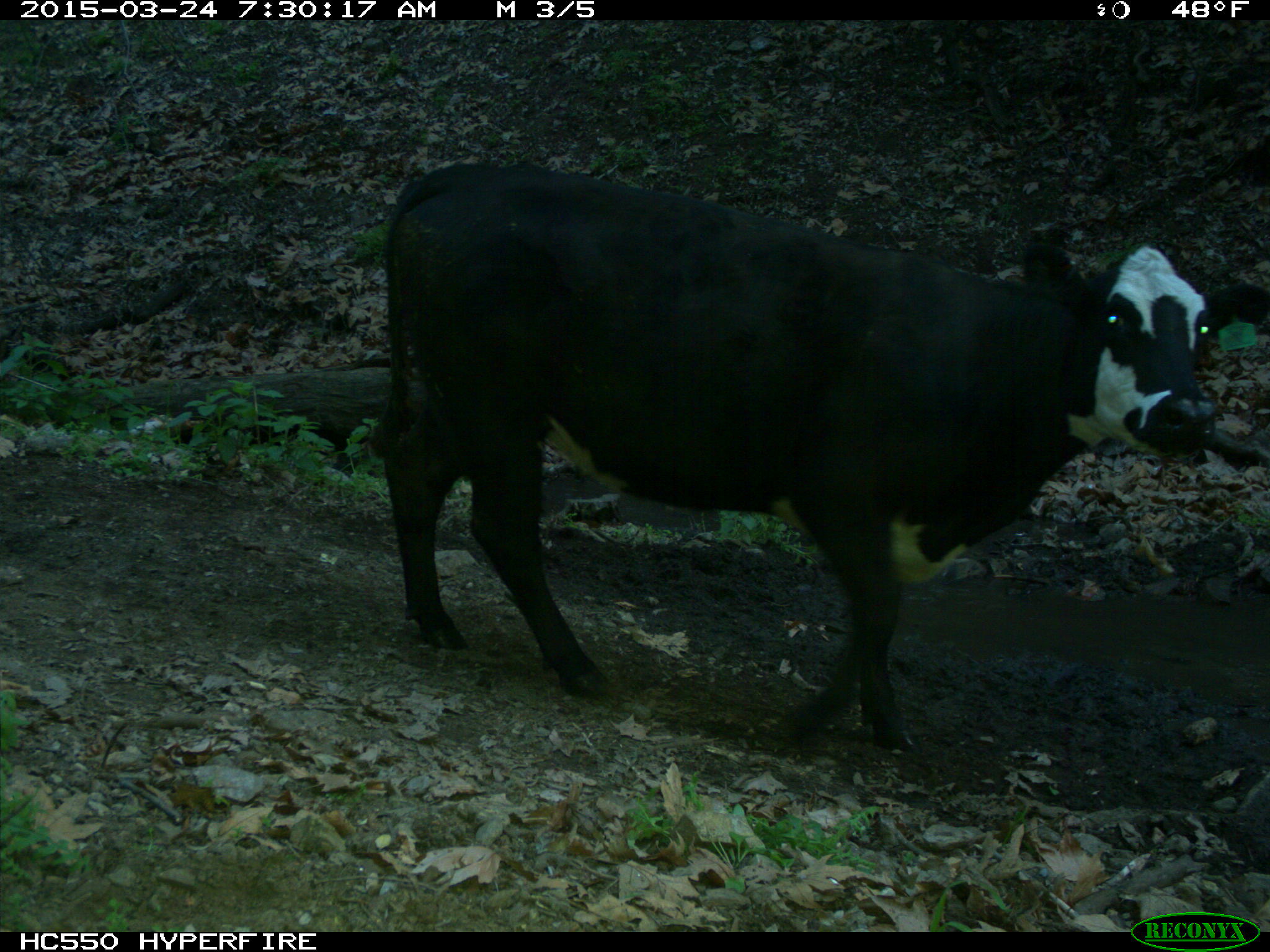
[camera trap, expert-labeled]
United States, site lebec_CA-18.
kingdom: Animalia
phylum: Chordata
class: Mammalia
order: Artiodactyla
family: Bovidae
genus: Bos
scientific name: Bos taurus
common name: domestic cow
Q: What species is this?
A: Bos taurus (domestic cow).